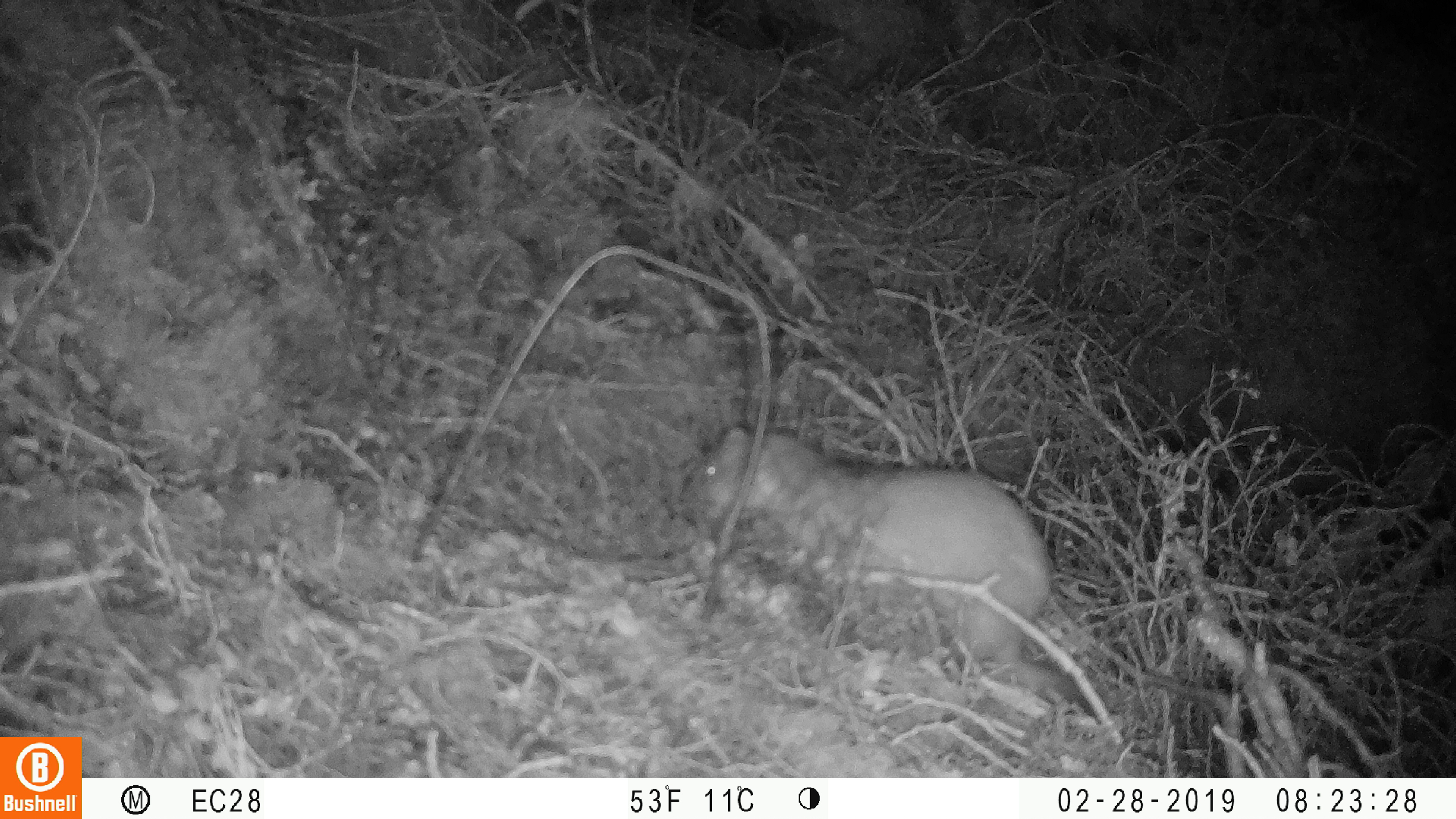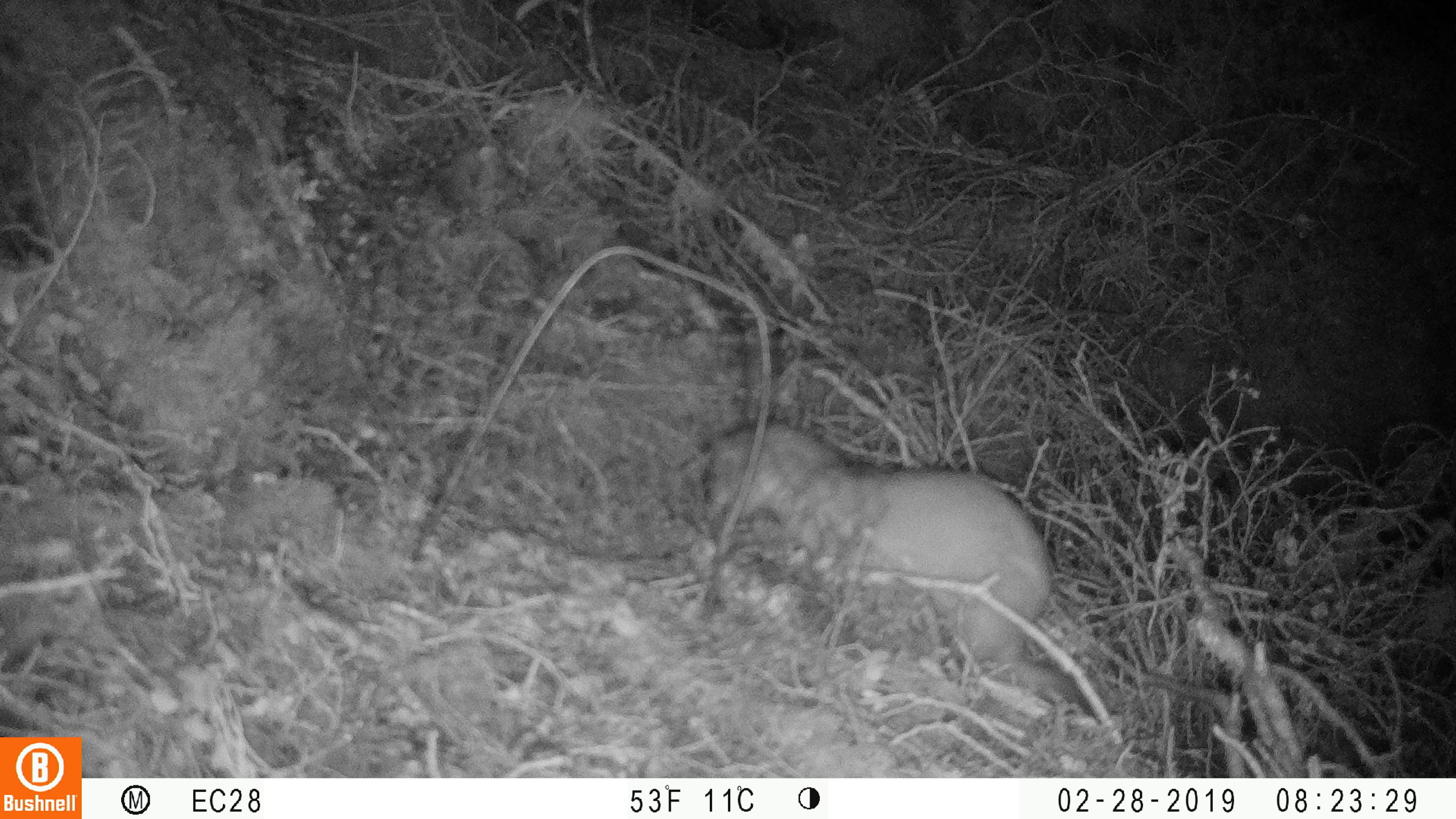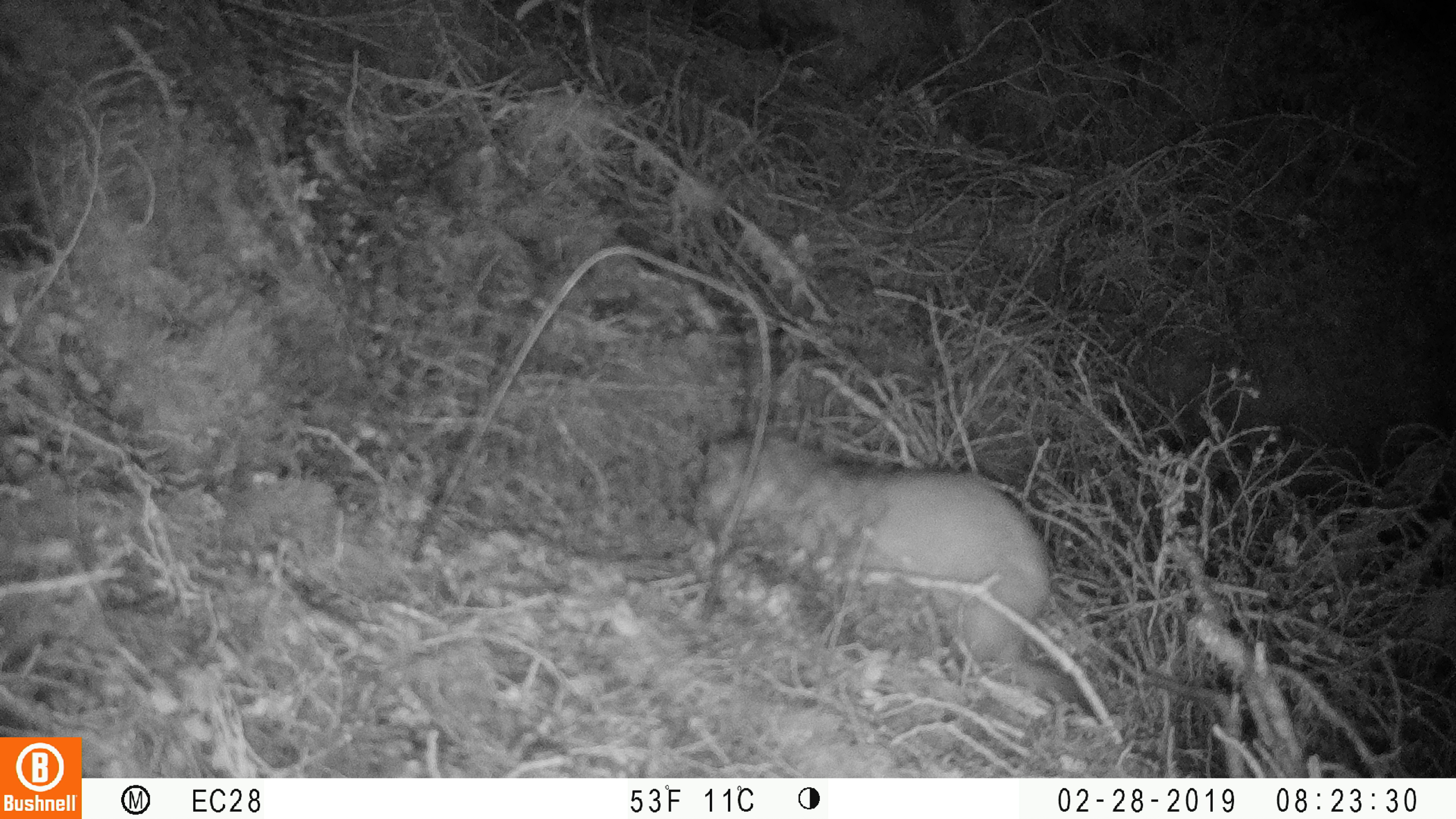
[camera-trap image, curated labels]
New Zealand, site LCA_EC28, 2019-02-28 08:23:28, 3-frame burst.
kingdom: Animalia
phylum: Chordata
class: Mammalia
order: Carnivora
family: Mustelidae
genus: Mustela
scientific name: Mustela erminea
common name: stoat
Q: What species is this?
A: Stoat (Mustela erminea).